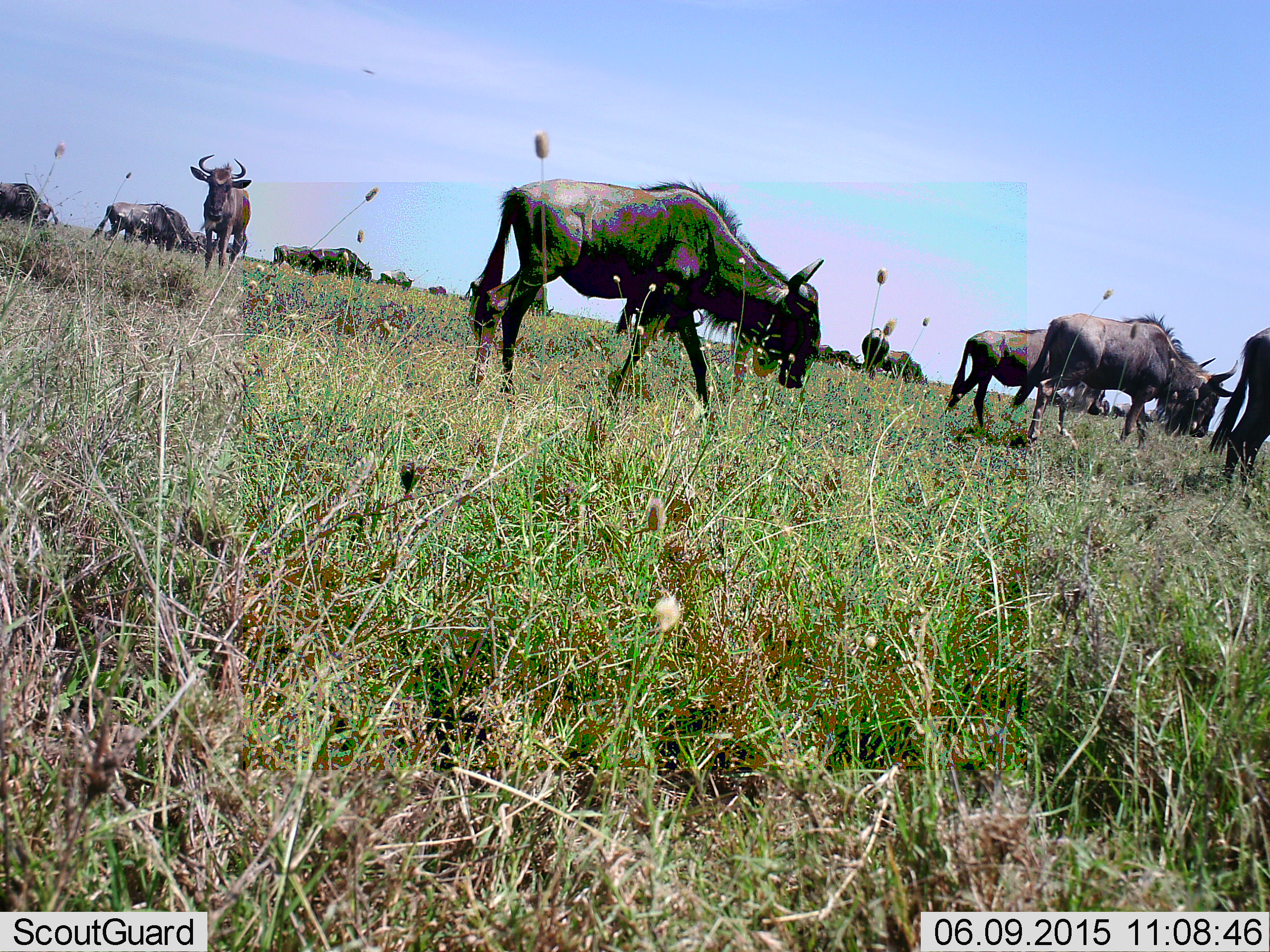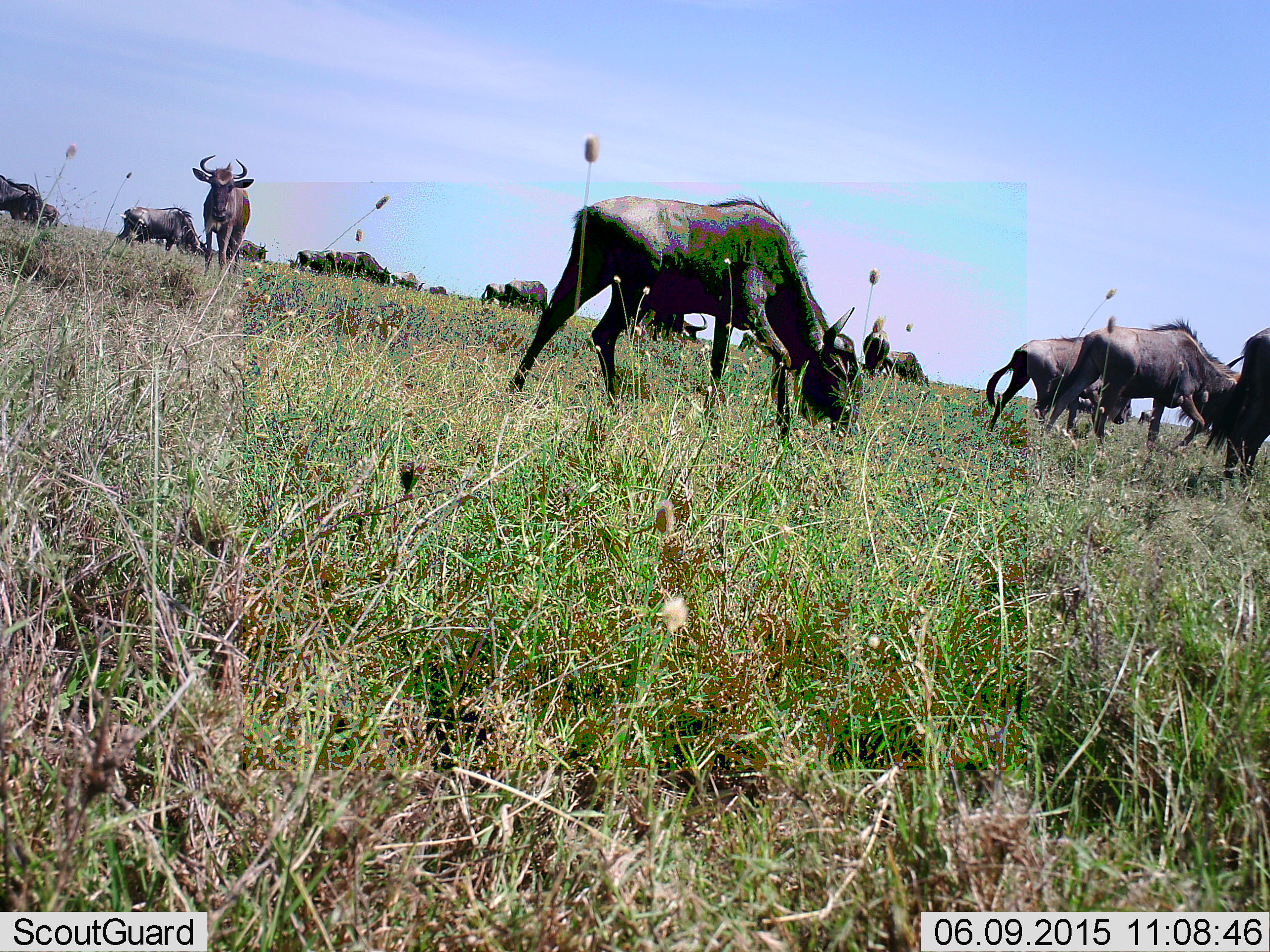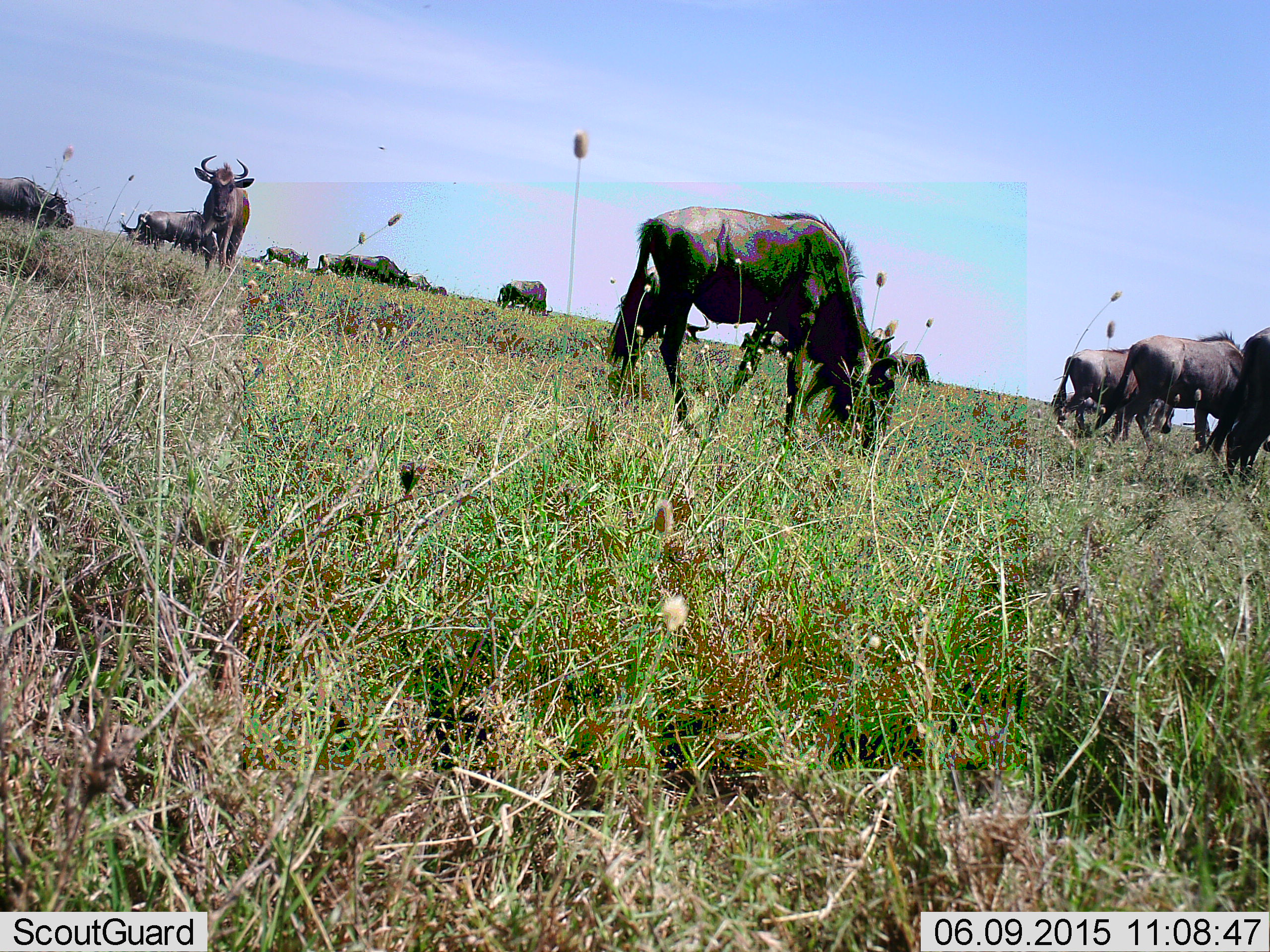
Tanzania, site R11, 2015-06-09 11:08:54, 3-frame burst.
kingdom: Animalia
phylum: Chordata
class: Mammalia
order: Artiodactyla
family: Bovidae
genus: Connochaetes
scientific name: Connochaetes taurinus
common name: blue wildebeest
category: wildebeest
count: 11-50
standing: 80%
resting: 10%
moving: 80%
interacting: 10%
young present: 0%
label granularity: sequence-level